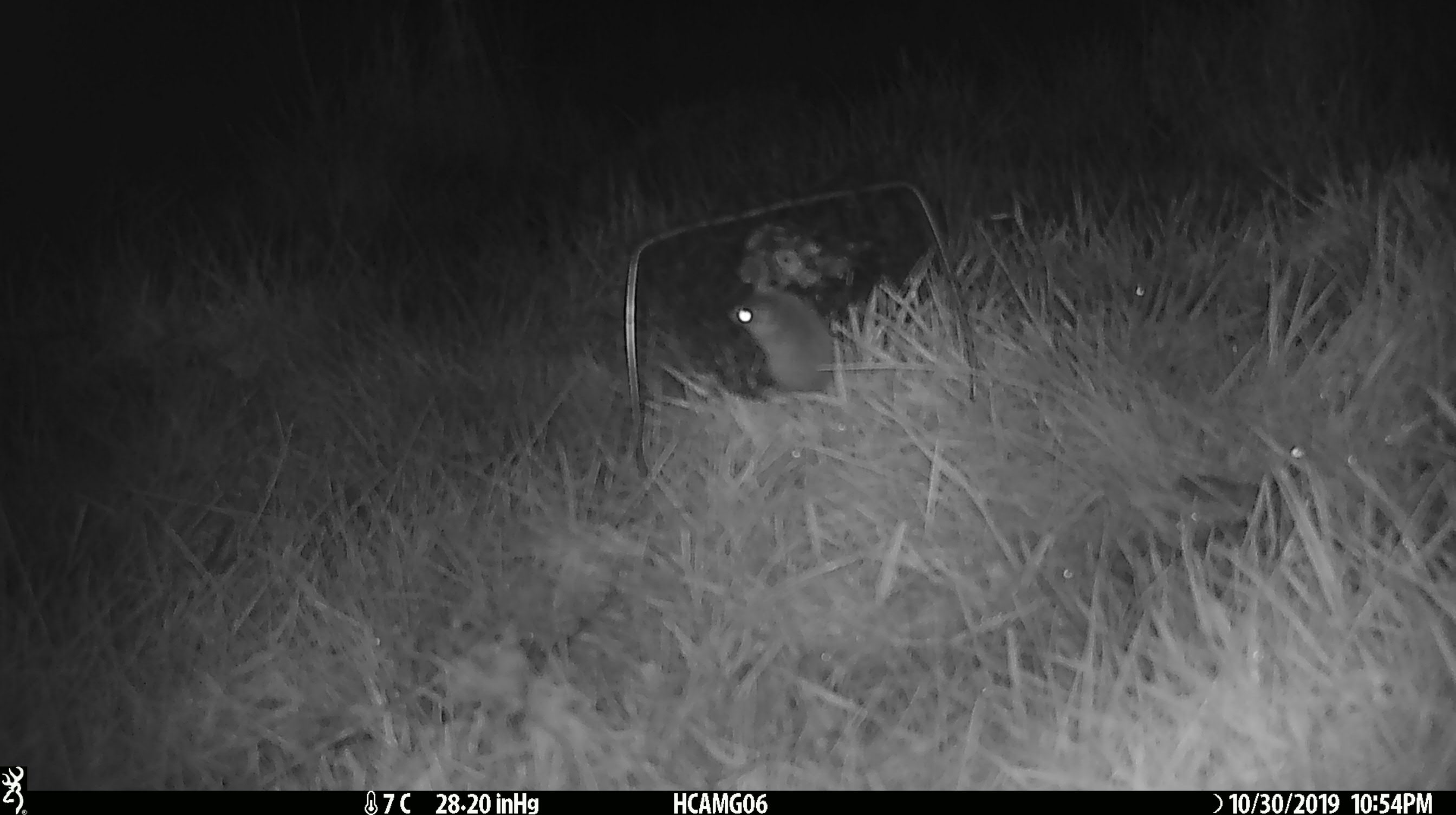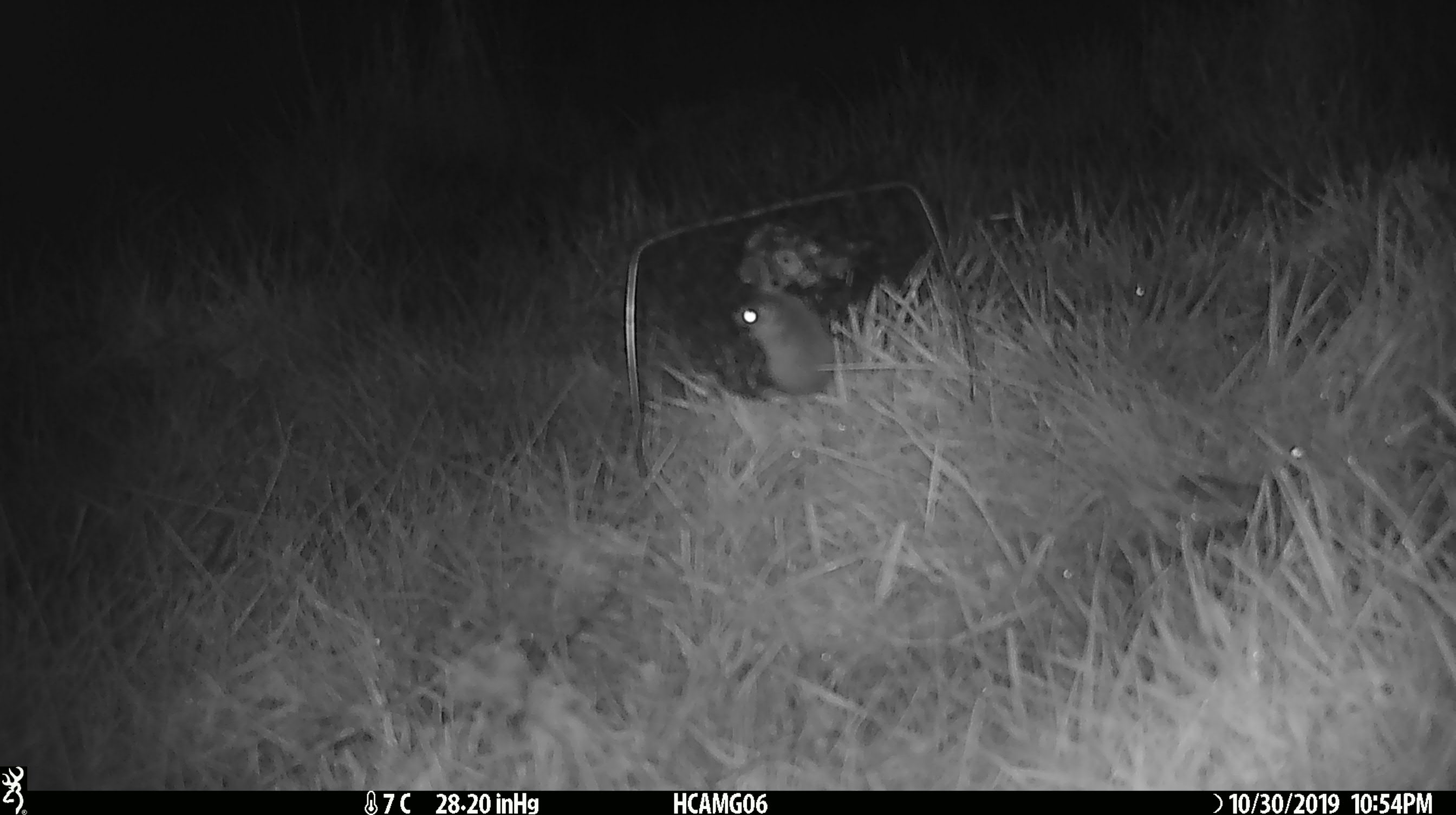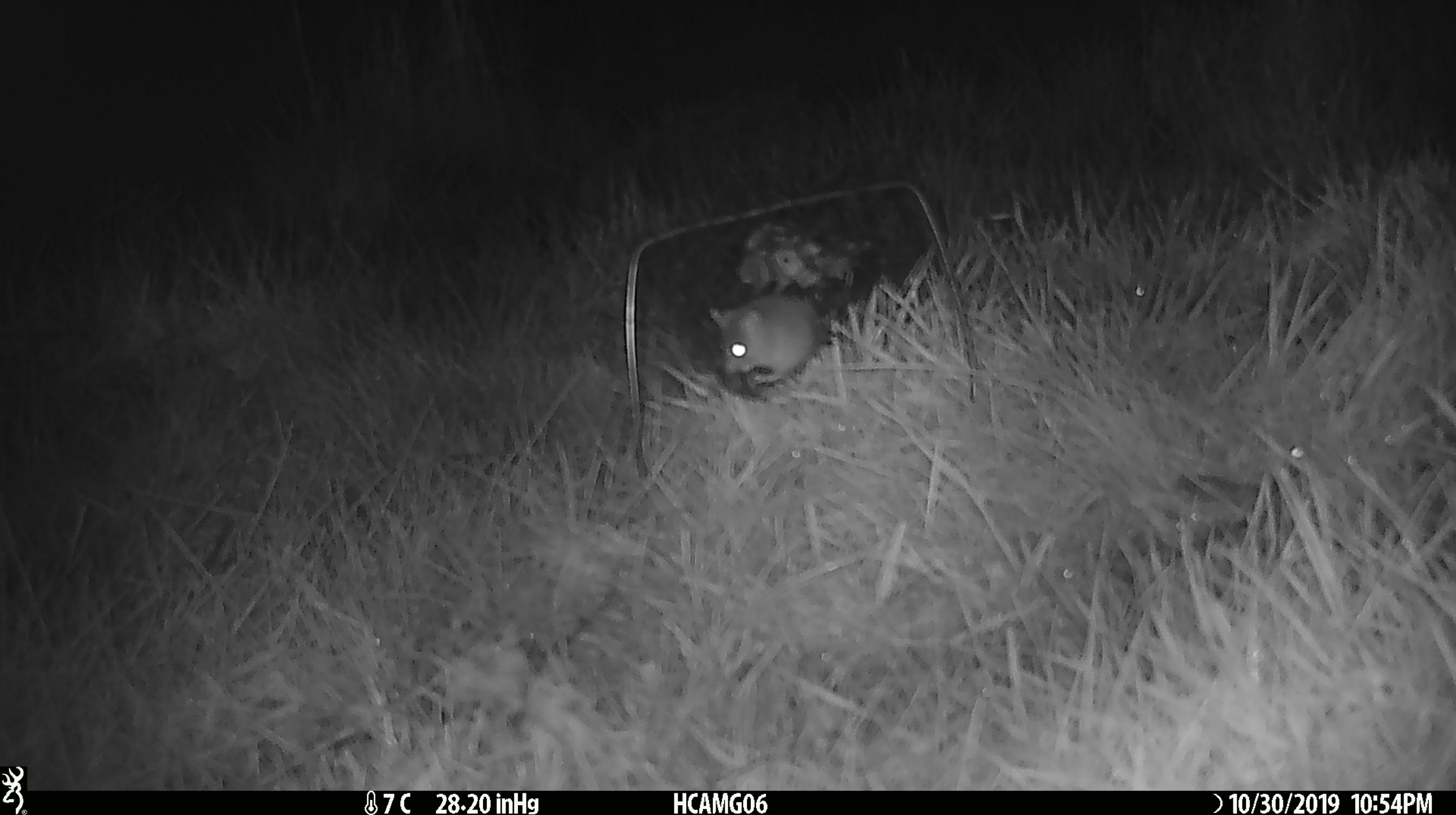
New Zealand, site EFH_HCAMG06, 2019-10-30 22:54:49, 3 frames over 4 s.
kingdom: Animalia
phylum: Chordata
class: Mammalia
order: Rodentia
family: Muridae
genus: Mus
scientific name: Mus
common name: mouse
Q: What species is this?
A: Mouse (Mus).